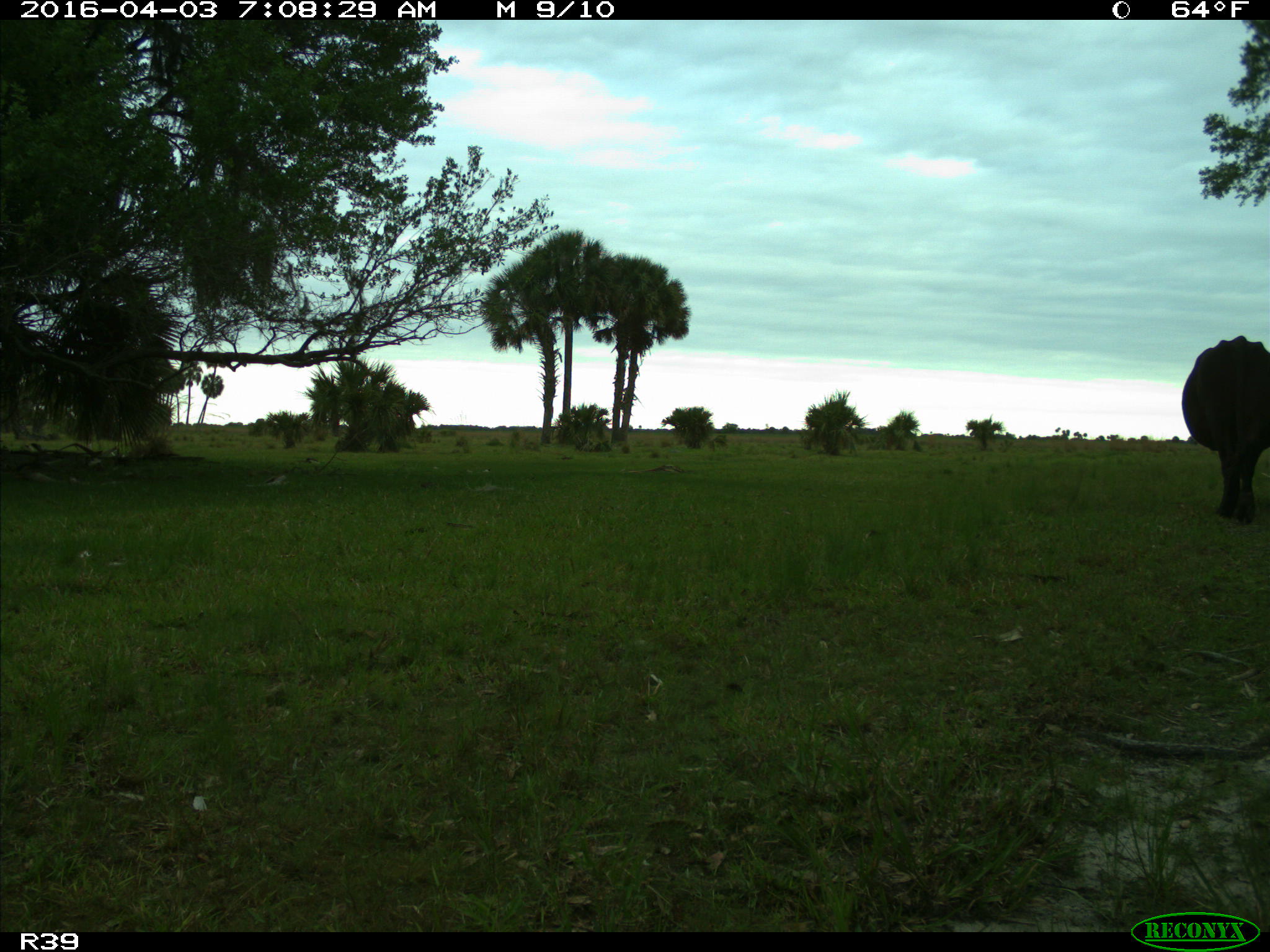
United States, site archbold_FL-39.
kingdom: Animalia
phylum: Chordata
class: Mammalia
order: Artiodactyla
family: Bovidae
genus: Bos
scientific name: Bos taurus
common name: domestic cow